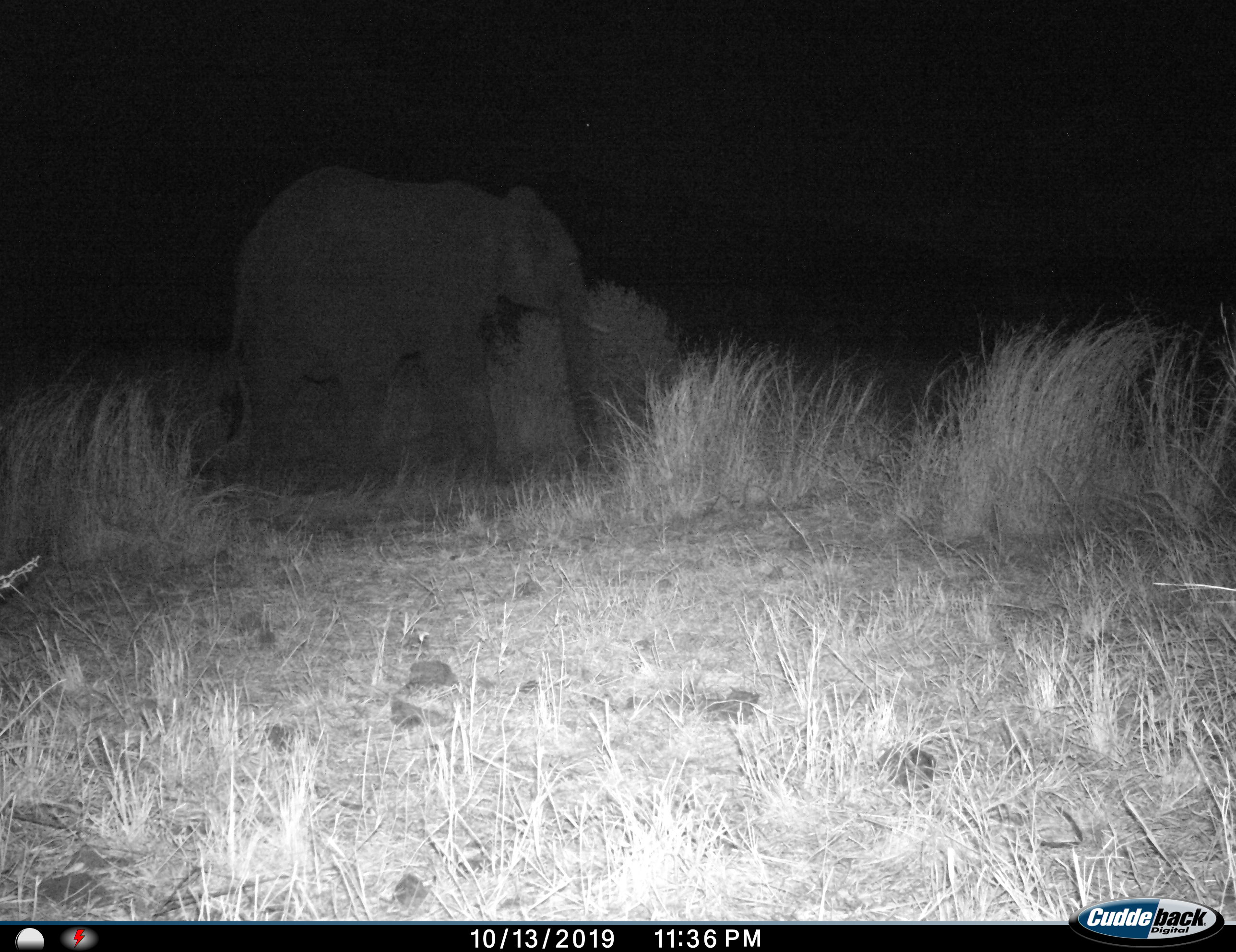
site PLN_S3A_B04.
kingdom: Animalia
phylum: Chordata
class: Mammalia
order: Proboscidea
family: Elephantidae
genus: Loxodonta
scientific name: Loxodonta africana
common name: african bush elephant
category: elephant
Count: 1.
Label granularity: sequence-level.